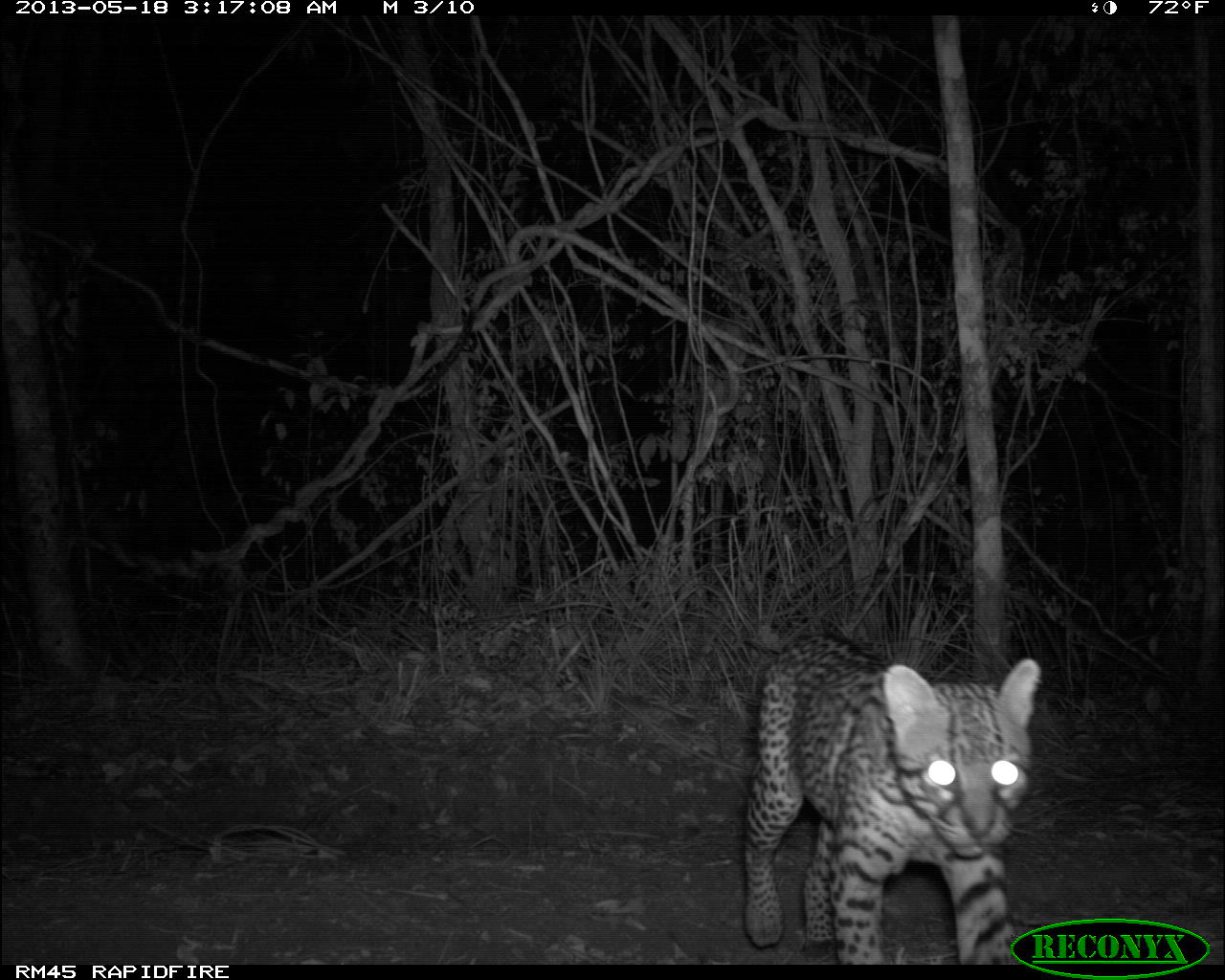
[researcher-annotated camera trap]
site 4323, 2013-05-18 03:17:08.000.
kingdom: Animalia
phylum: Chordata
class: Mammalia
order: Carnivora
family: Felidae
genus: Leopardus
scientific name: Leopardus pardalis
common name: ocelot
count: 1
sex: male